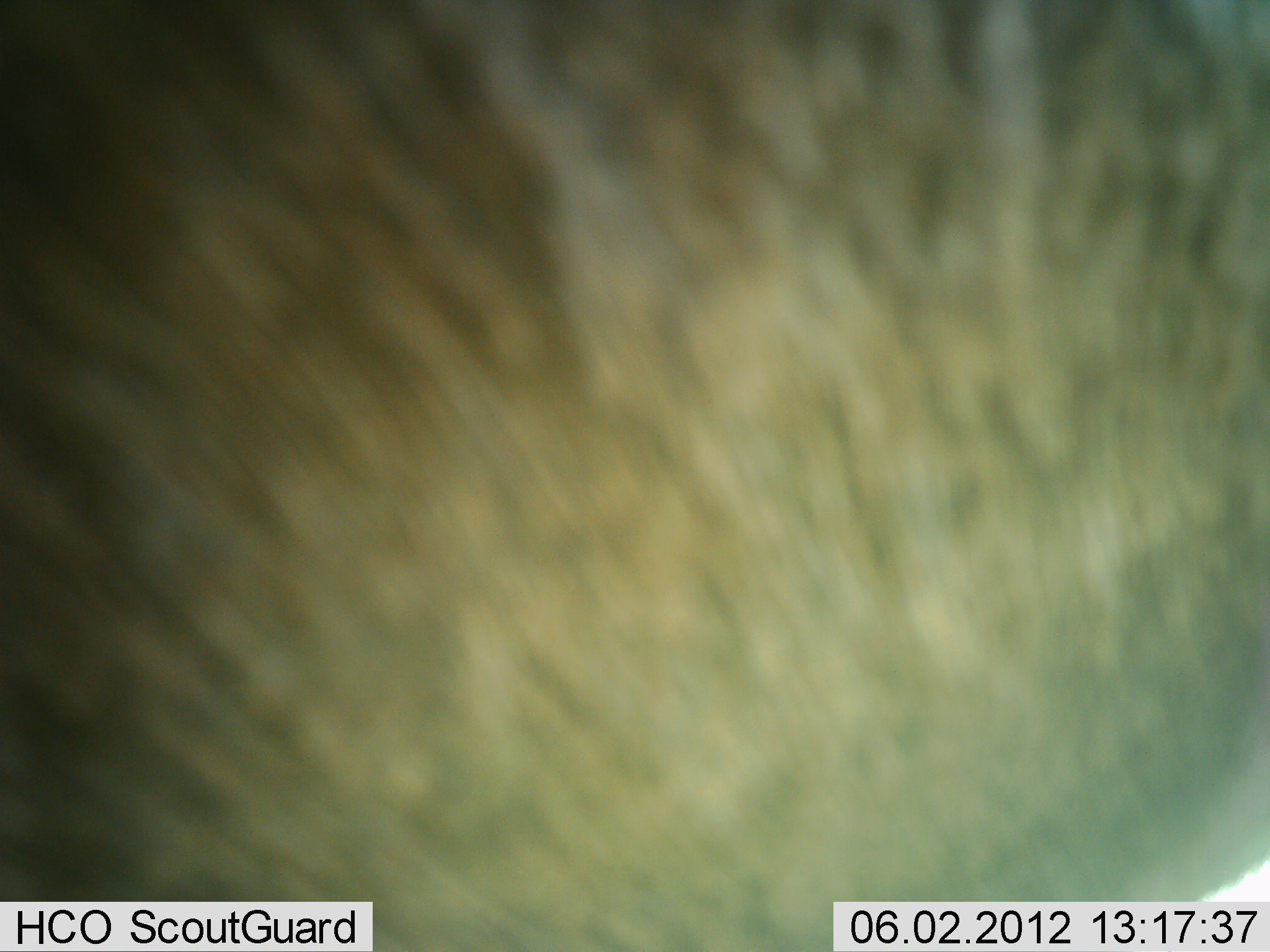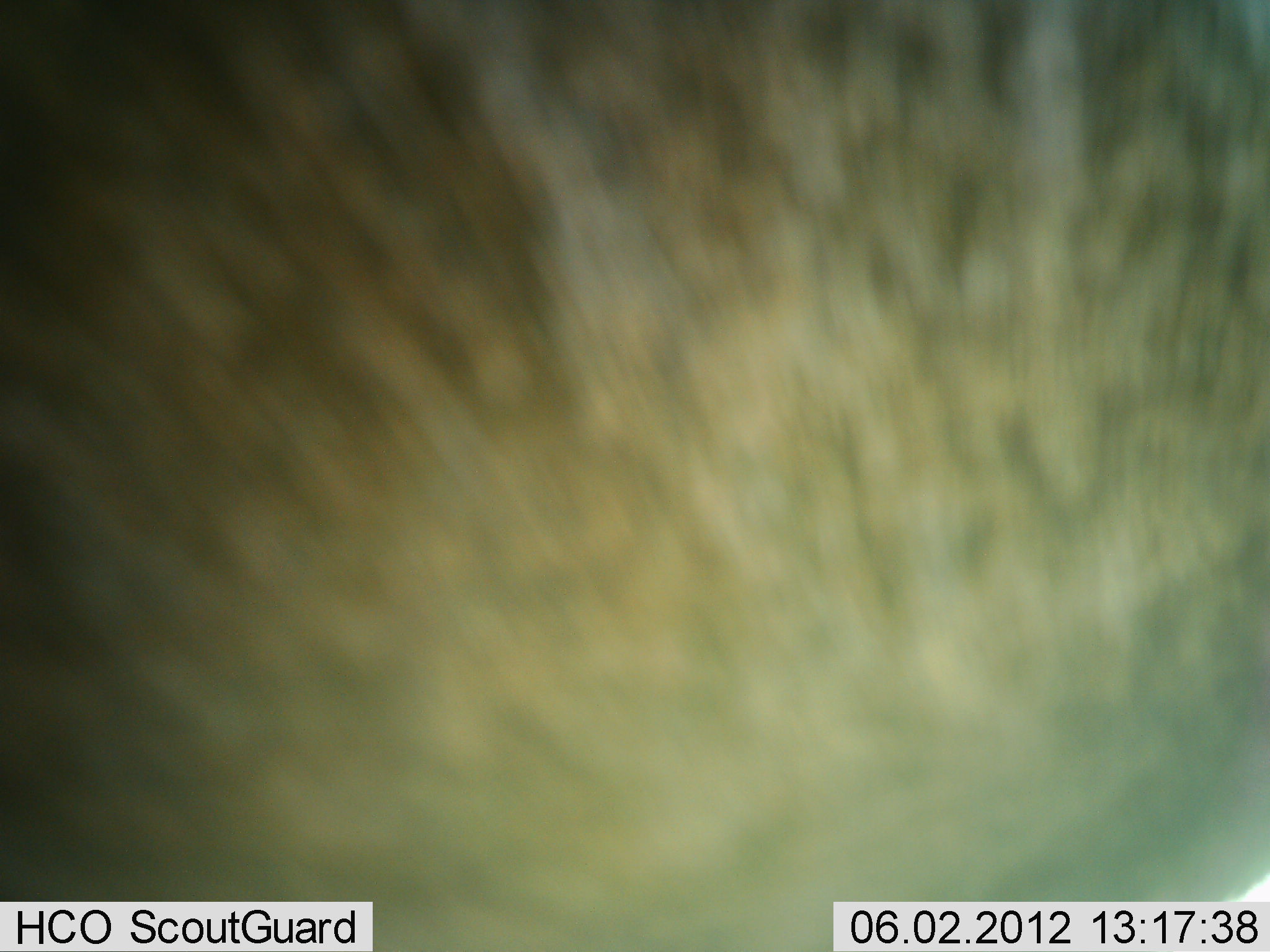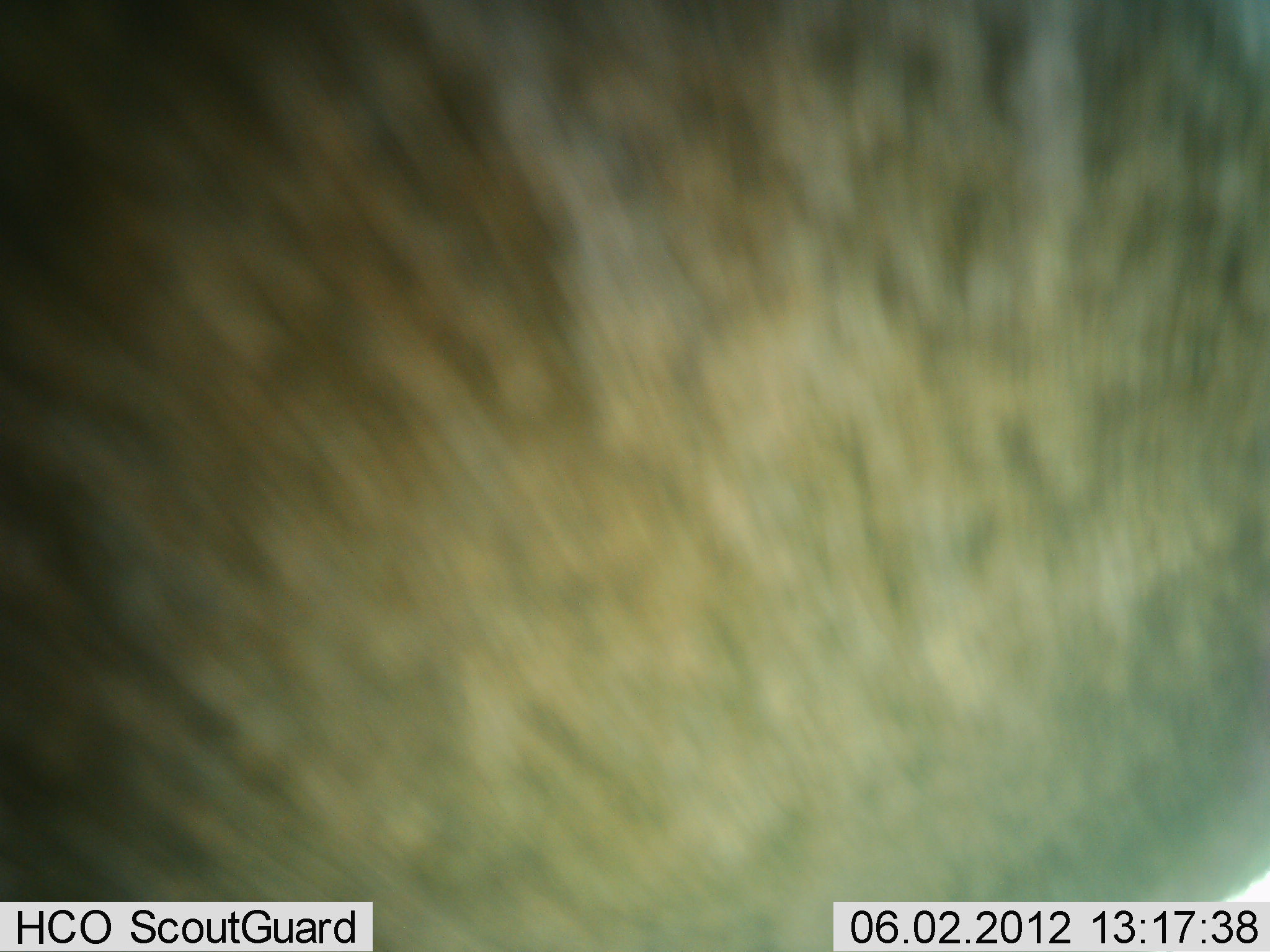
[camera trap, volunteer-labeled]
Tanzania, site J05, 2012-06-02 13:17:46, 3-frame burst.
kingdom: Animalia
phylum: Chordata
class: Mammalia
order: Artiodactyla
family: Bovidae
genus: Connochaetes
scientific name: Connochaetes taurinus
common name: blue wildebeest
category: wildebeest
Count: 1.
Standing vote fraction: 100%.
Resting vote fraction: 0%.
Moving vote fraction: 0%.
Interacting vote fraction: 0%.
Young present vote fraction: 0%.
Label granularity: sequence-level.